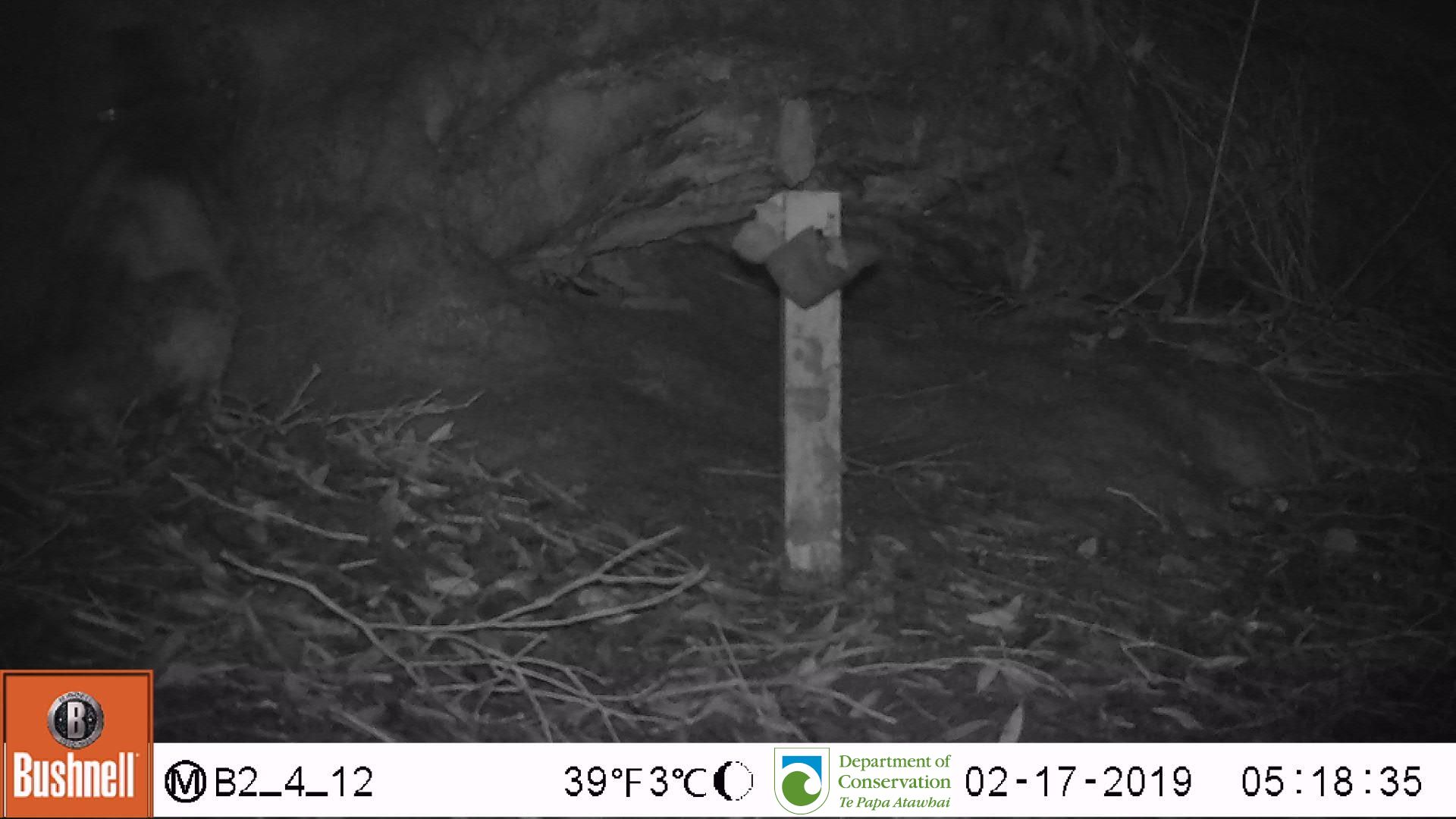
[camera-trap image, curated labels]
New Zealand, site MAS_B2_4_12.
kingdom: Animalia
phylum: Chordata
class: Mammalia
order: Carnivora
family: Felidae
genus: Felis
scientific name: Felis catus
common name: domestic cat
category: cat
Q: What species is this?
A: Cat (domestic cat) (Felis catus).